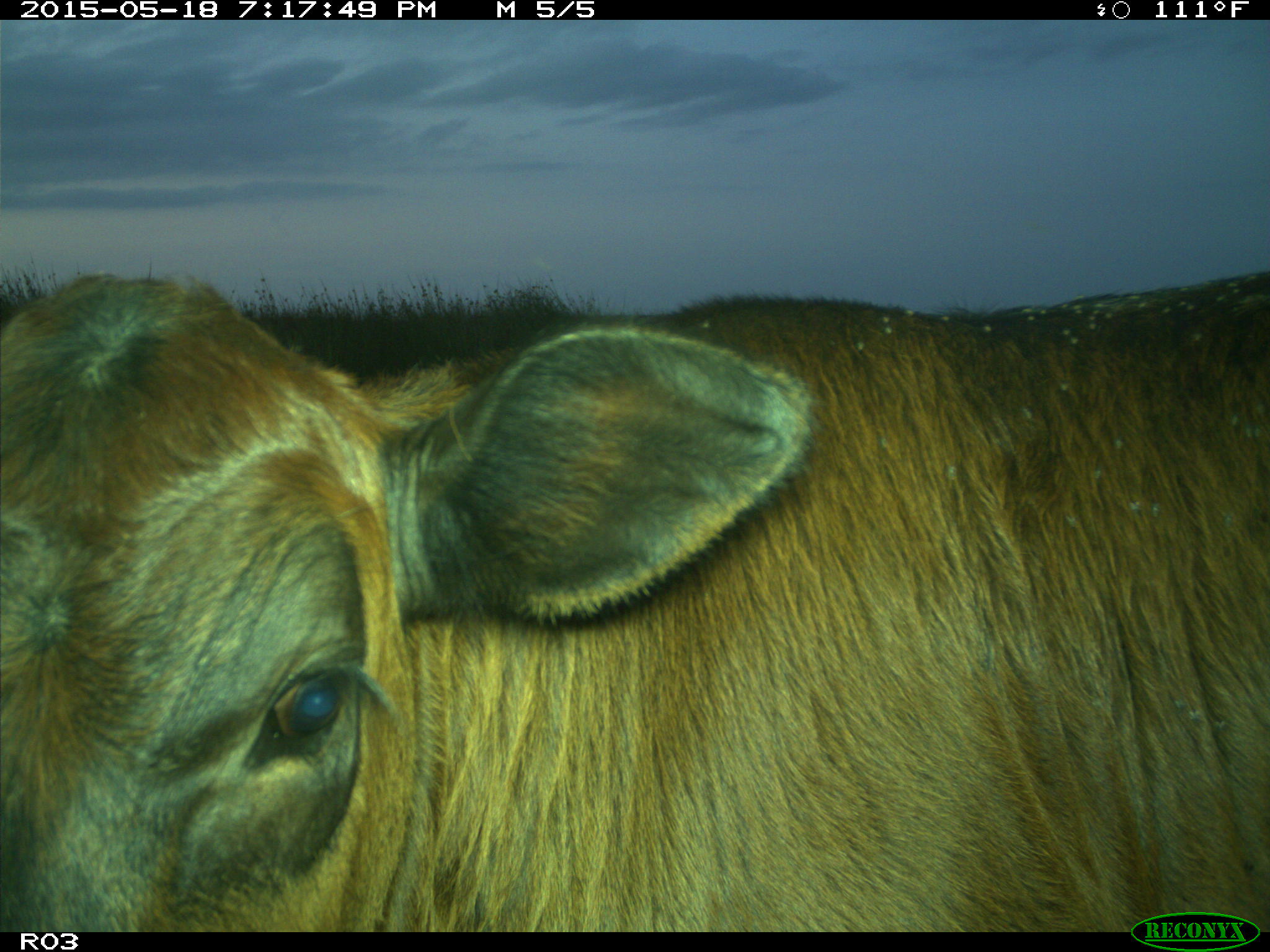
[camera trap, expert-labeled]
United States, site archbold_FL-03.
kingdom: Animalia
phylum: Chordata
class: Mammalia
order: Artiodactyla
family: Bovidae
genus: Bos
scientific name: Bos taurus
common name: domestic cow